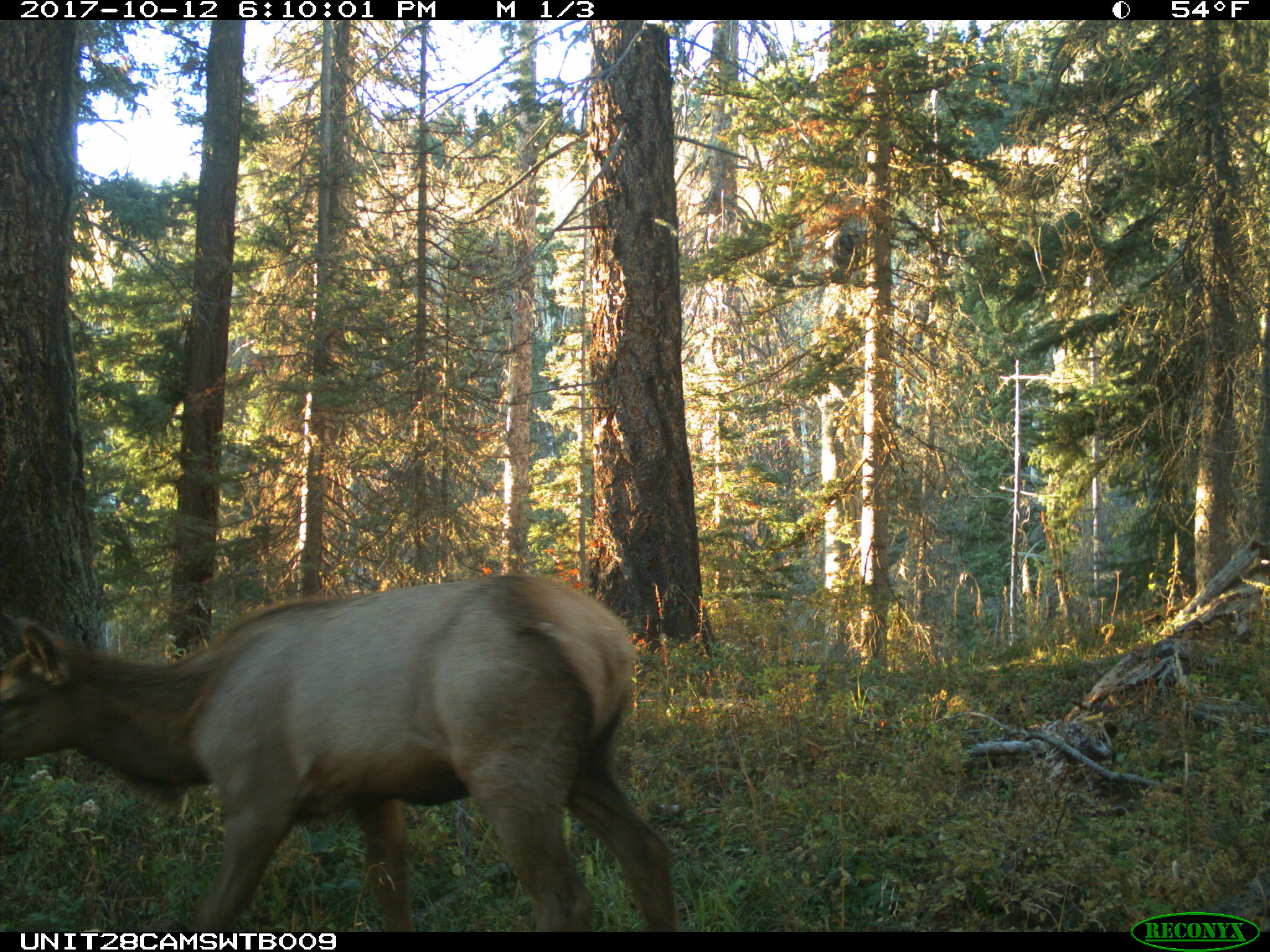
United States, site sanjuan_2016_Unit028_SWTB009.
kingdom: Animalia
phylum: Chordata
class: Mammalia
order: Artiodactyla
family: Cervidae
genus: Cervus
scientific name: Cervus elaphus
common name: red deer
Cervus elaphus (red deer).